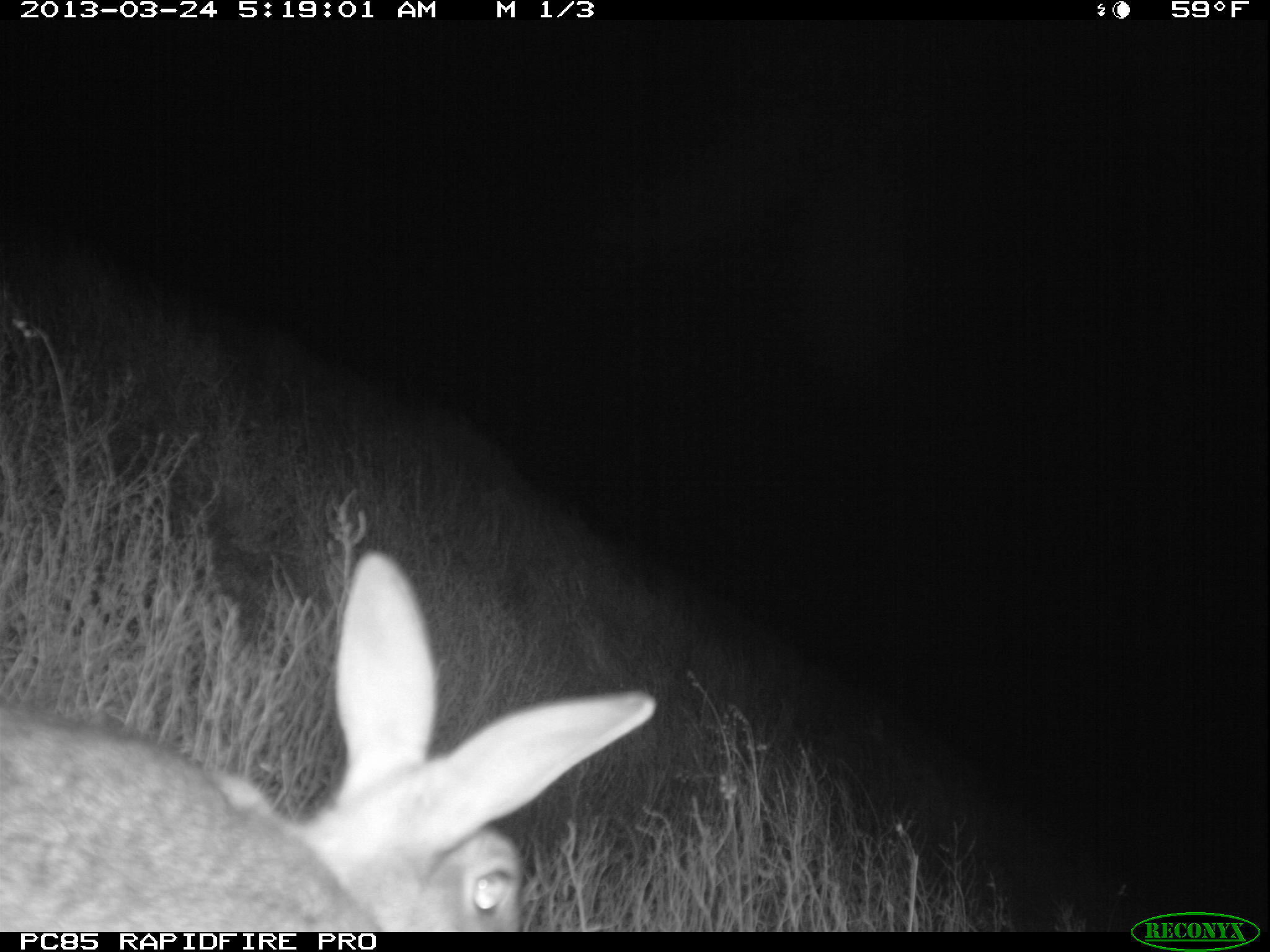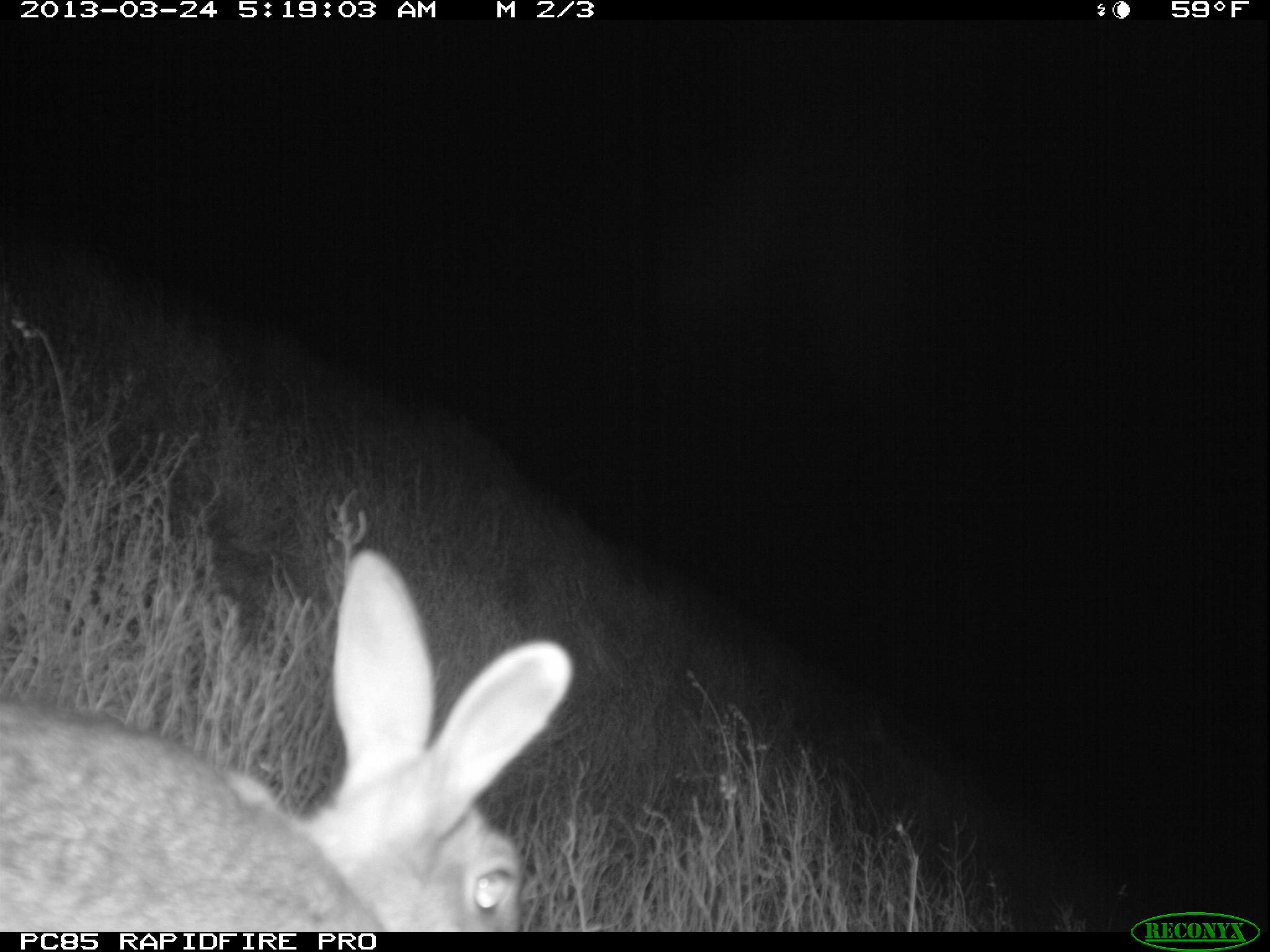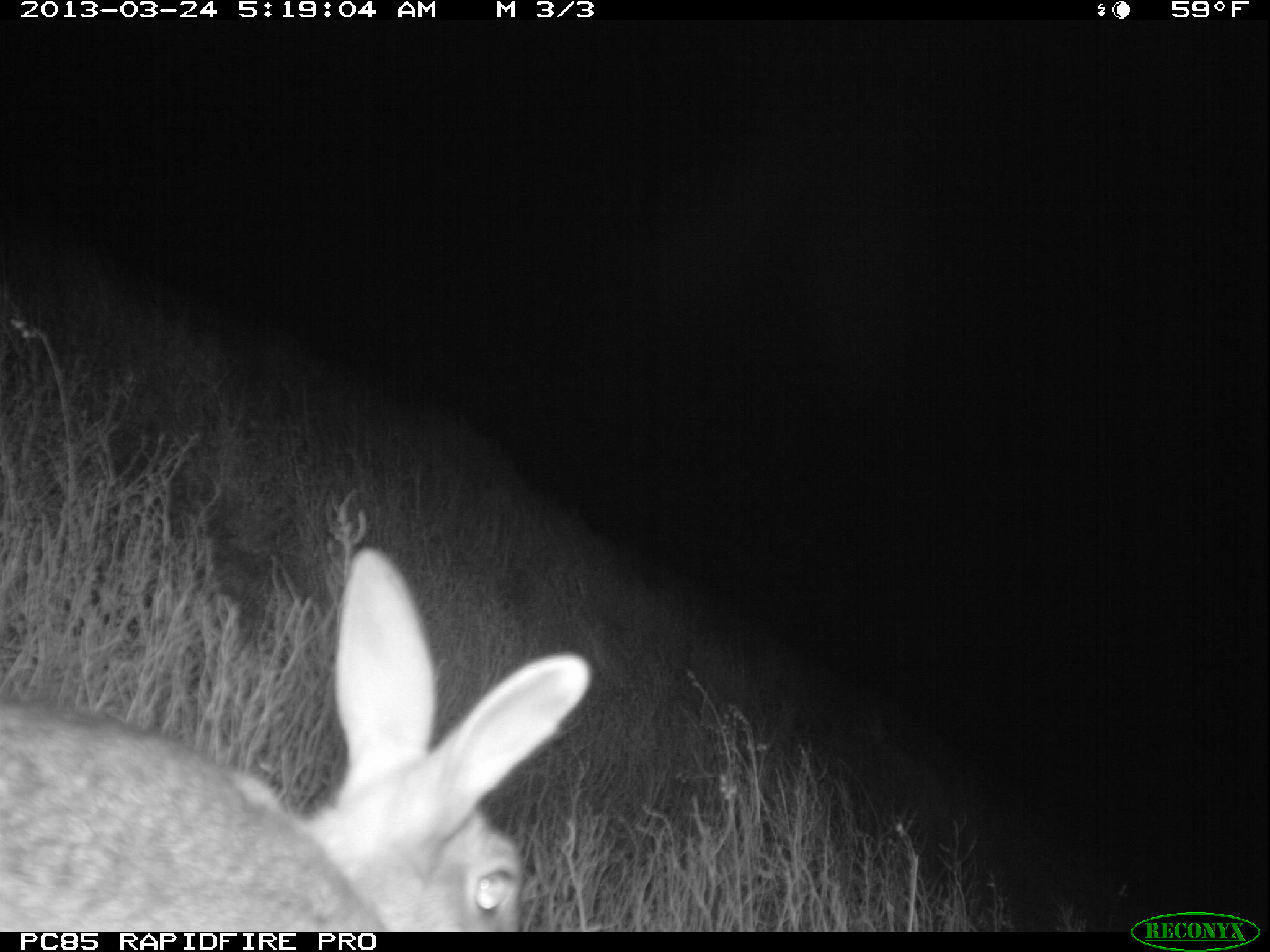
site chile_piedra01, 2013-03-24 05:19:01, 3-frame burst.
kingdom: Animalia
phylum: Chordata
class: Mammalia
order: Lagomorpha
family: Leporidae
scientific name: Leporidae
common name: rabbits and hares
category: rabbit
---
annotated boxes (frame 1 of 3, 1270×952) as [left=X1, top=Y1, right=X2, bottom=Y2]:
rabbit: [left=0, top=553, right=656, bottom=928]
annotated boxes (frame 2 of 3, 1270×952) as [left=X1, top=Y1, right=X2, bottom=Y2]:
rabbit: [left=0, top=552, right=572, bottom=928]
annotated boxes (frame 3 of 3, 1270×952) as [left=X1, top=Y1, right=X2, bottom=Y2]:
rabbit: [left=0, top=549, right=591, bottom=927]